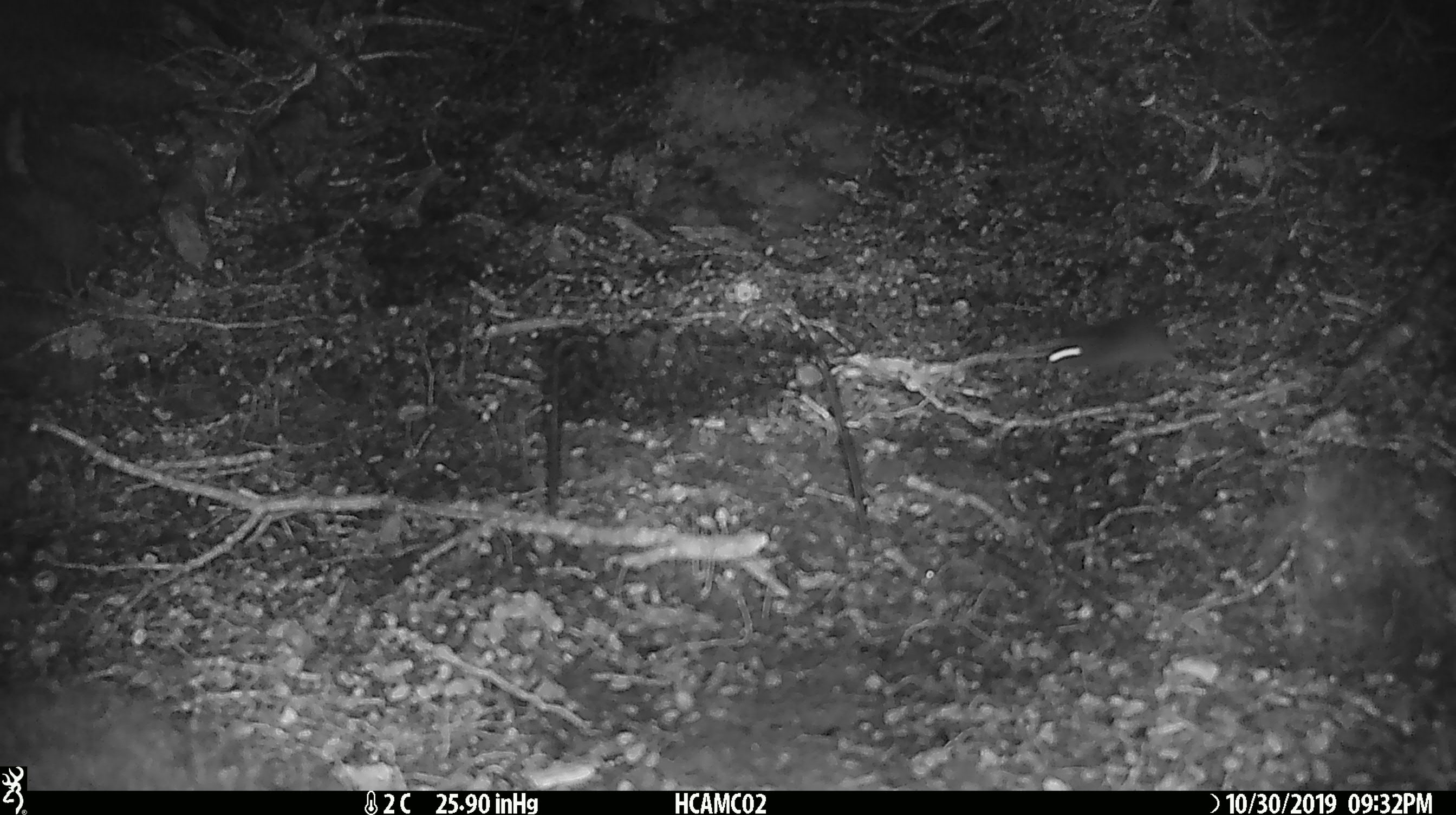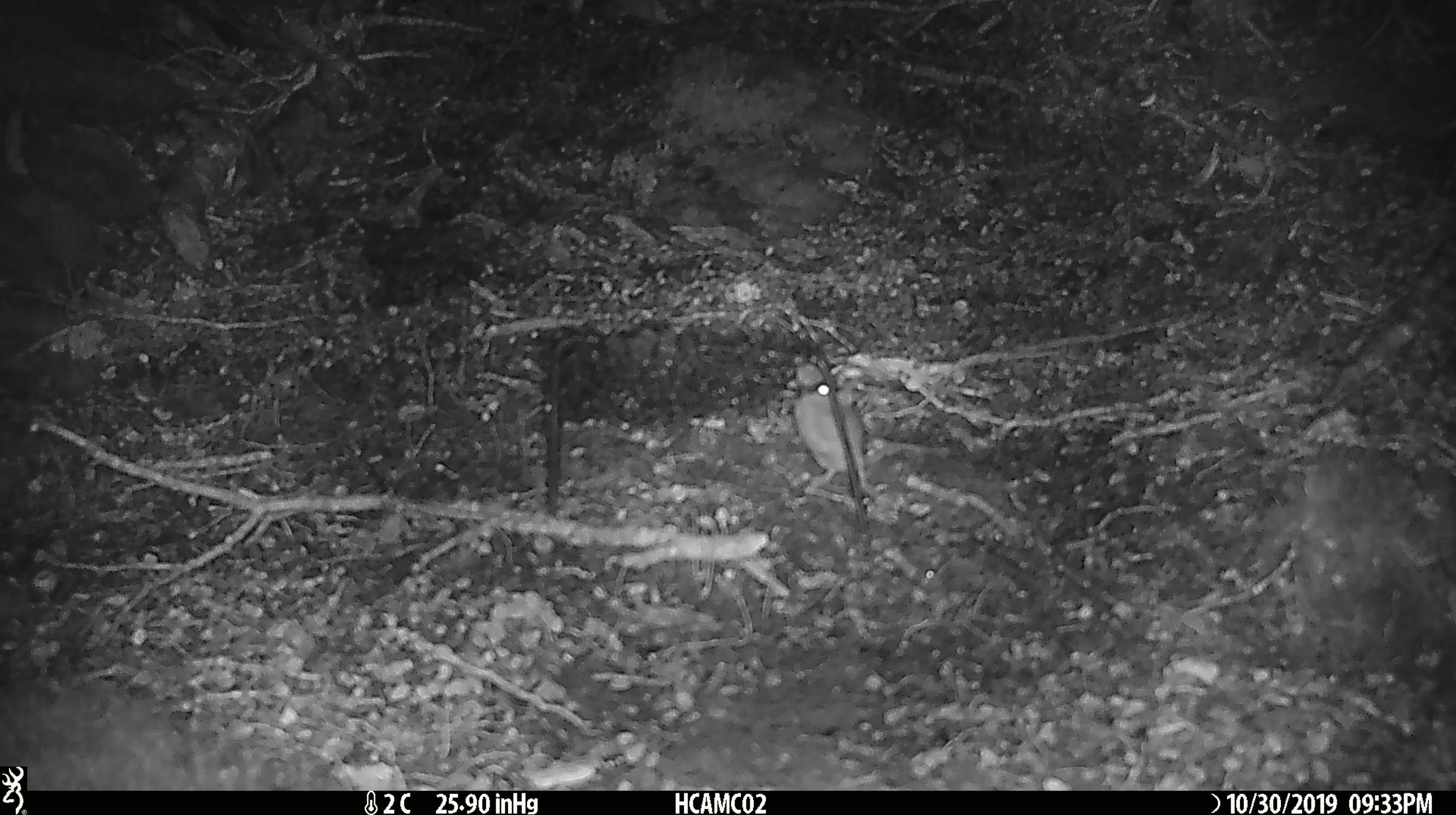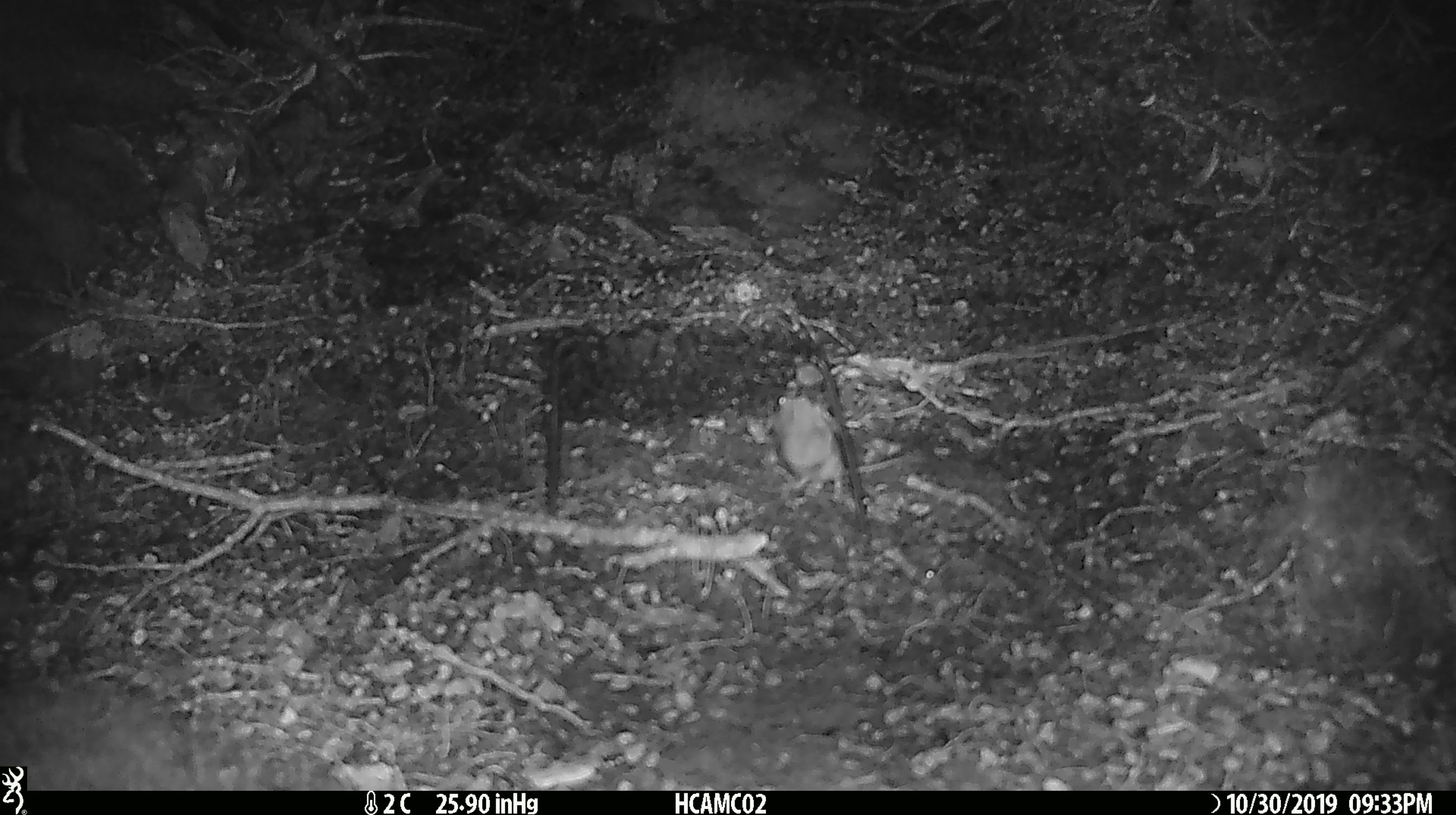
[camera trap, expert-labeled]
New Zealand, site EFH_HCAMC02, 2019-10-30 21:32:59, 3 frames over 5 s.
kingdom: Animalia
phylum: Chordata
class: Mammalia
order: Rodentia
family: Muridae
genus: Mus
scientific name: Mus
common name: mouse